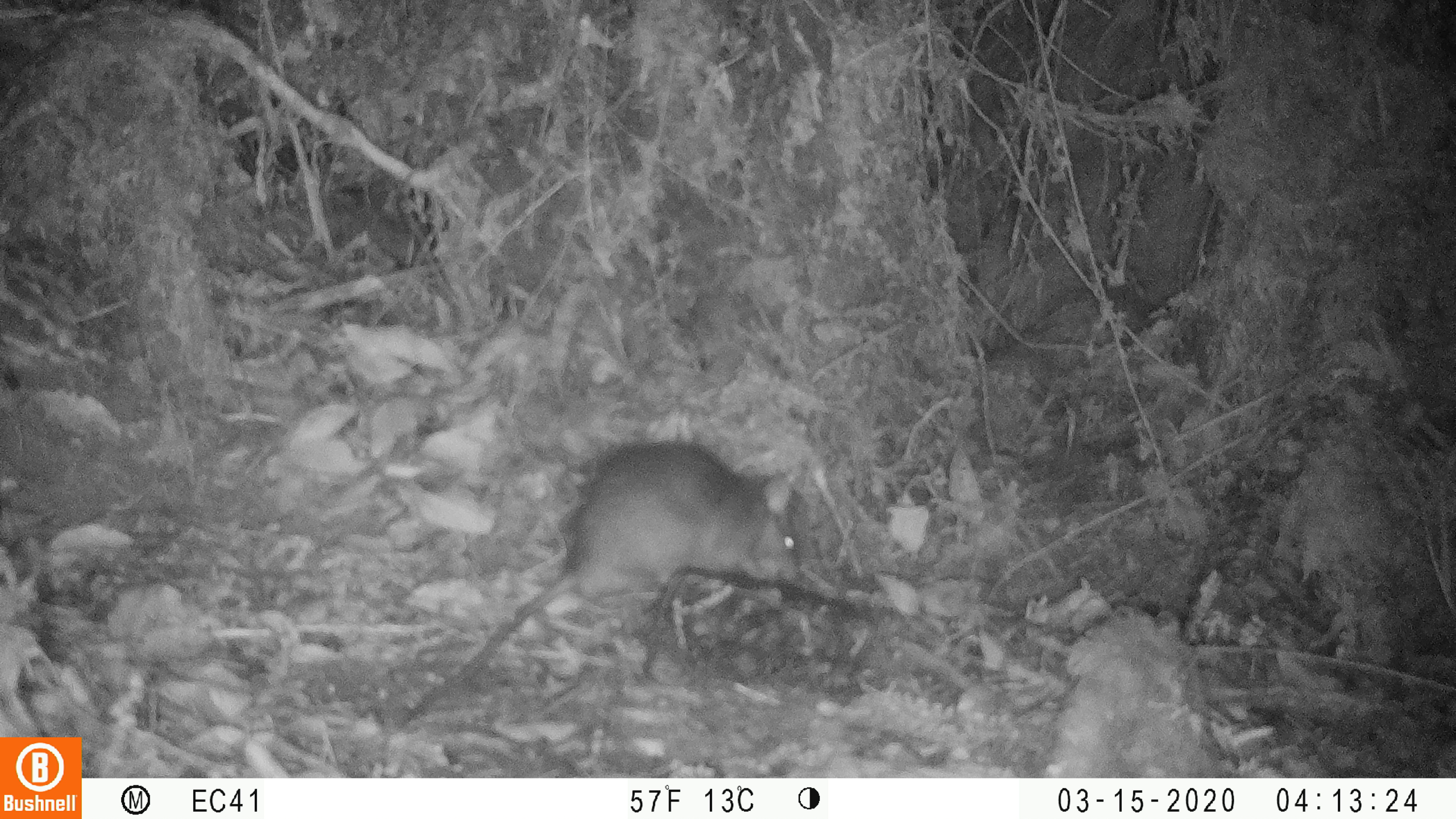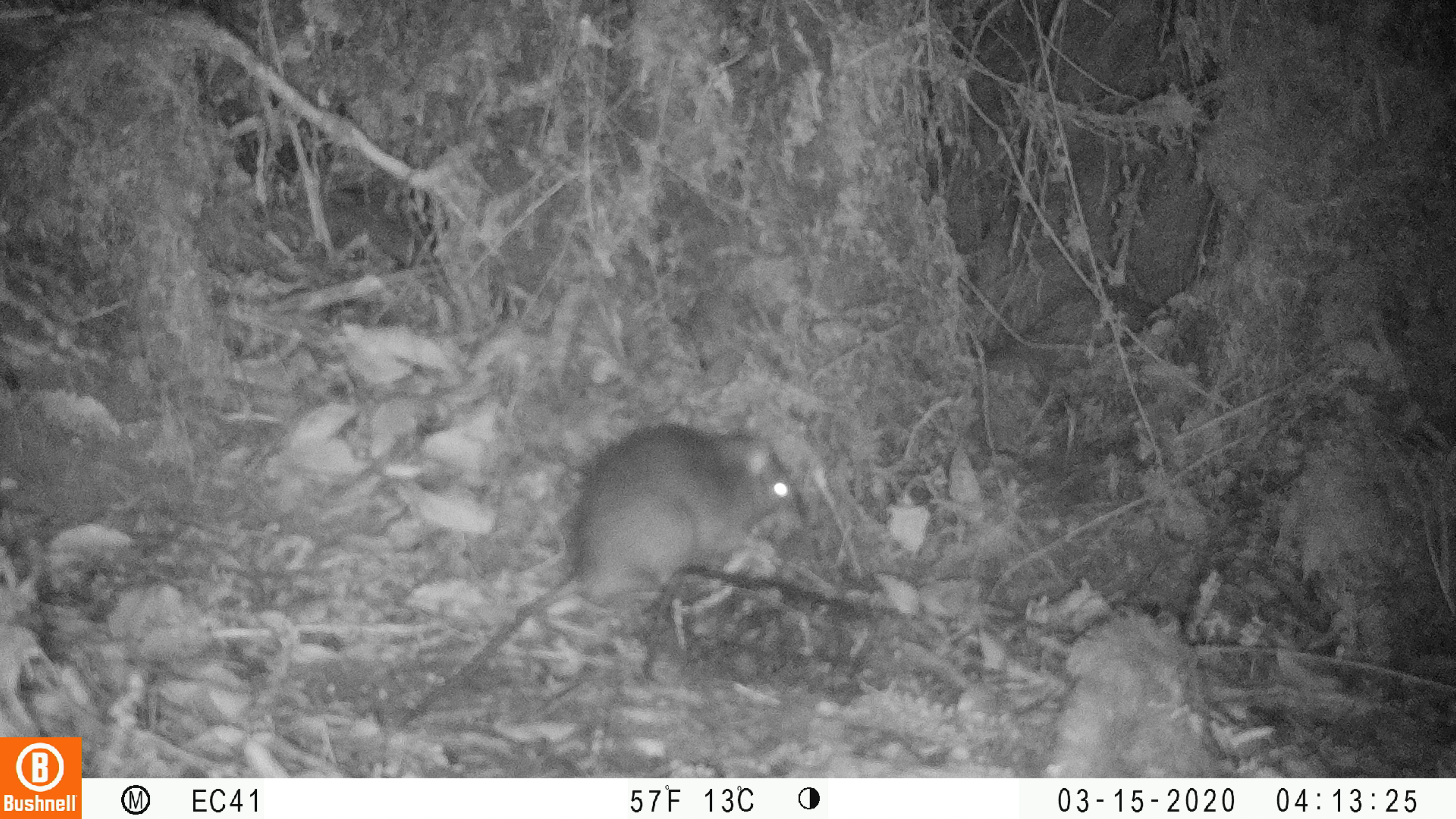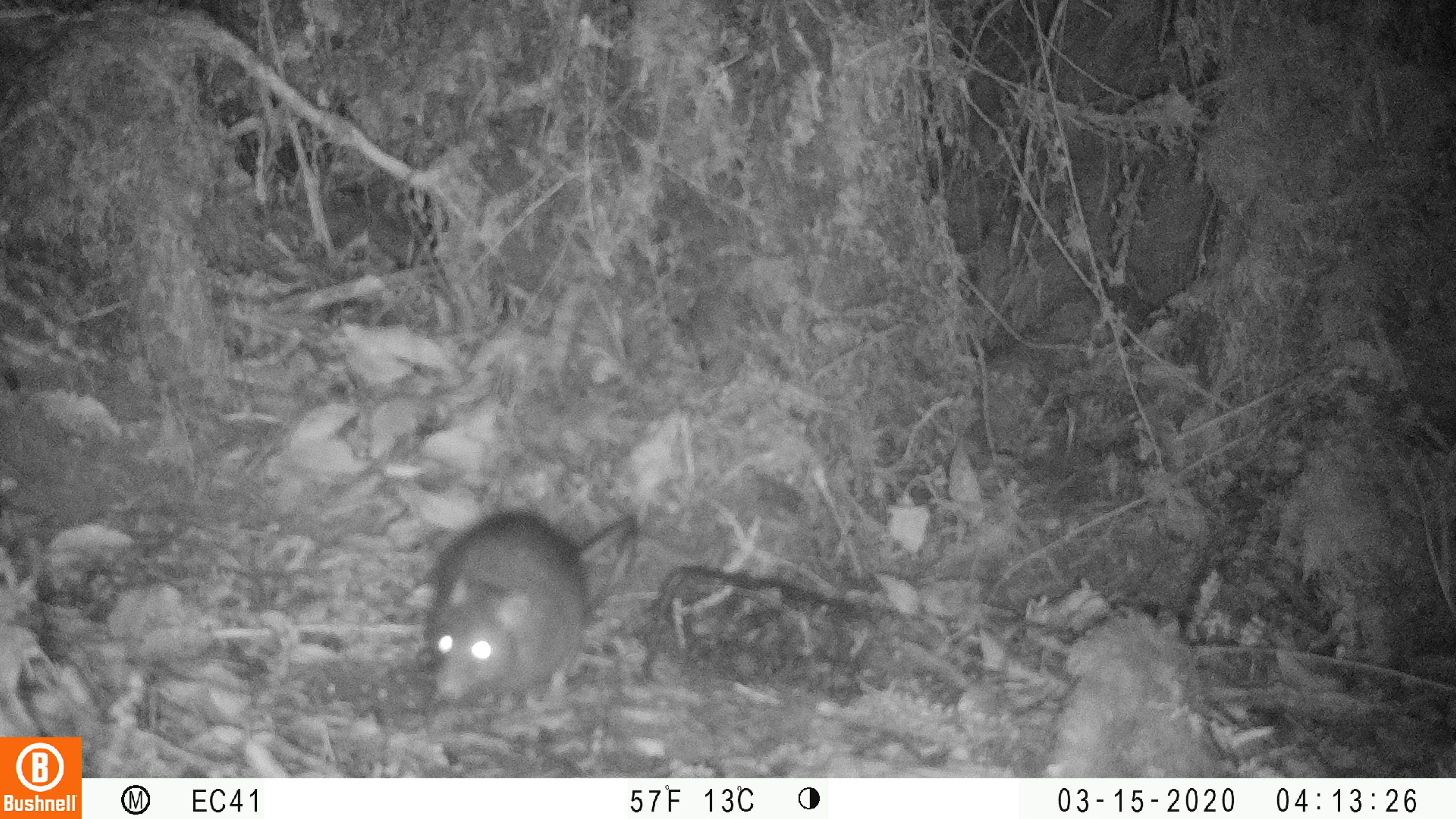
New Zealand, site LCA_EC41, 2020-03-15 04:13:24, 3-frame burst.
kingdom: Animalia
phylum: Chordata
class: Mammalia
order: Rodentia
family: Muridae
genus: Rattus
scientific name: Rattus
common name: rat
Rat (Rattus).